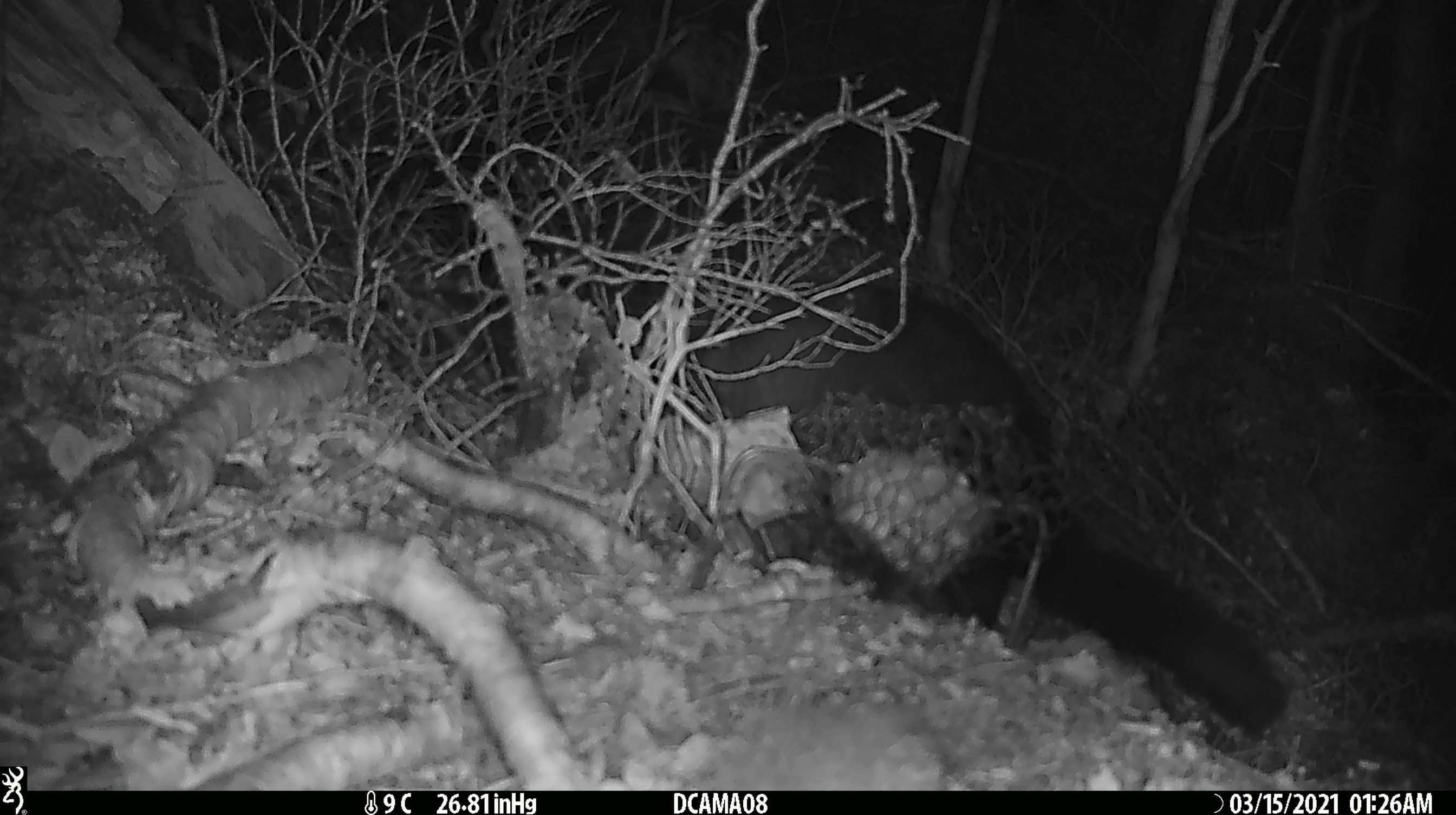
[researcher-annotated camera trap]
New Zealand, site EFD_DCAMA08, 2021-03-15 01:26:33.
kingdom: Animalia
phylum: Chordata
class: Mammalia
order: Diprotodontia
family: Phalangeridae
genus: Trichosurus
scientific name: Trichosurus vulpecula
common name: common brushtail possum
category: possum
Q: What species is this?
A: Possum (common brushtail possum) (Trichosurus vulpecula).